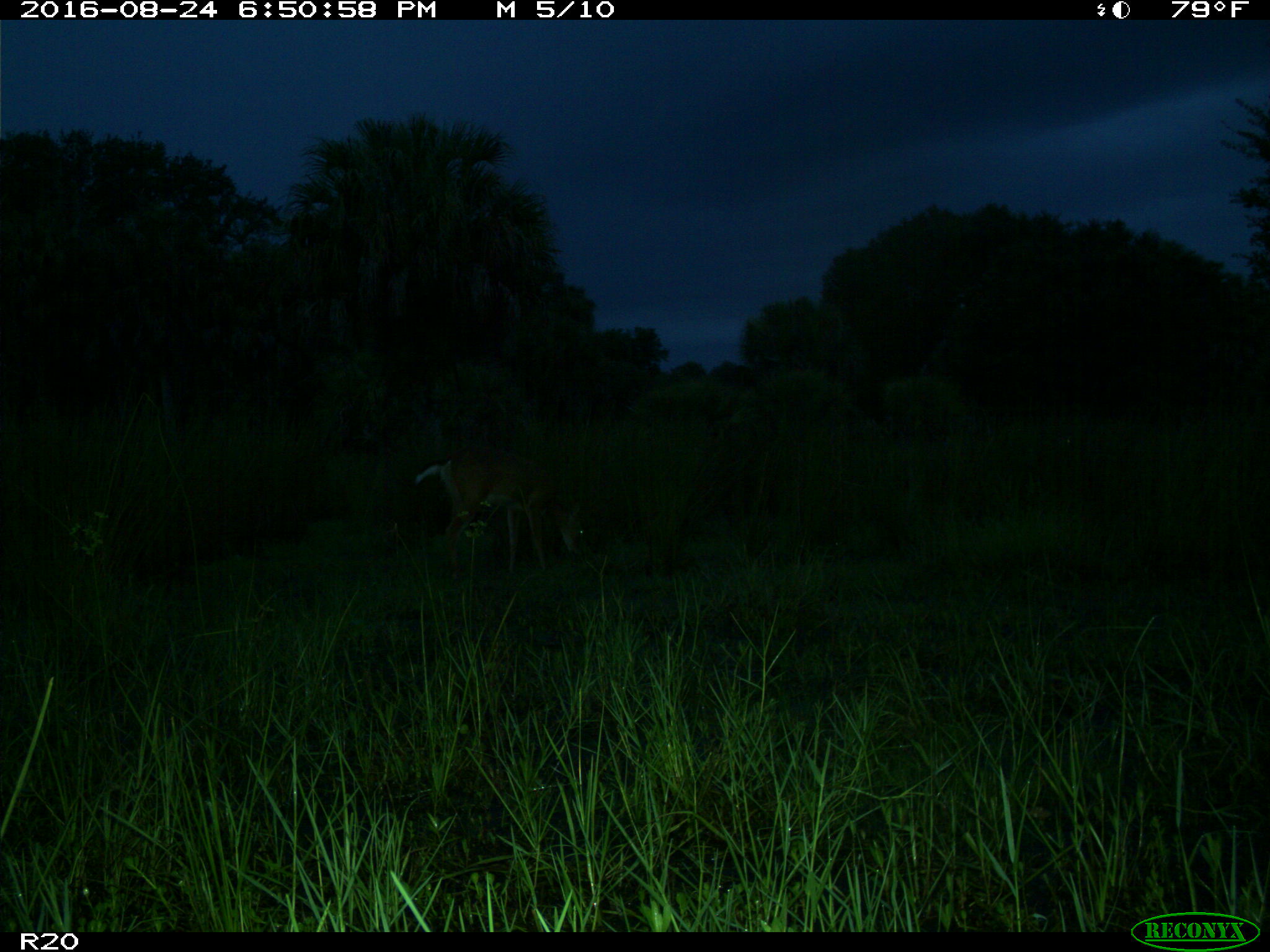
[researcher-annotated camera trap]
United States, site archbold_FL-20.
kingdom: Animalia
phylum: Chordata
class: Mammalia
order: Artiodactyla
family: Cervidae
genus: Odocoileus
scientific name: Odocoileus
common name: deer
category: unidentified deer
Unidentified deer (deer) (Odocoileus).